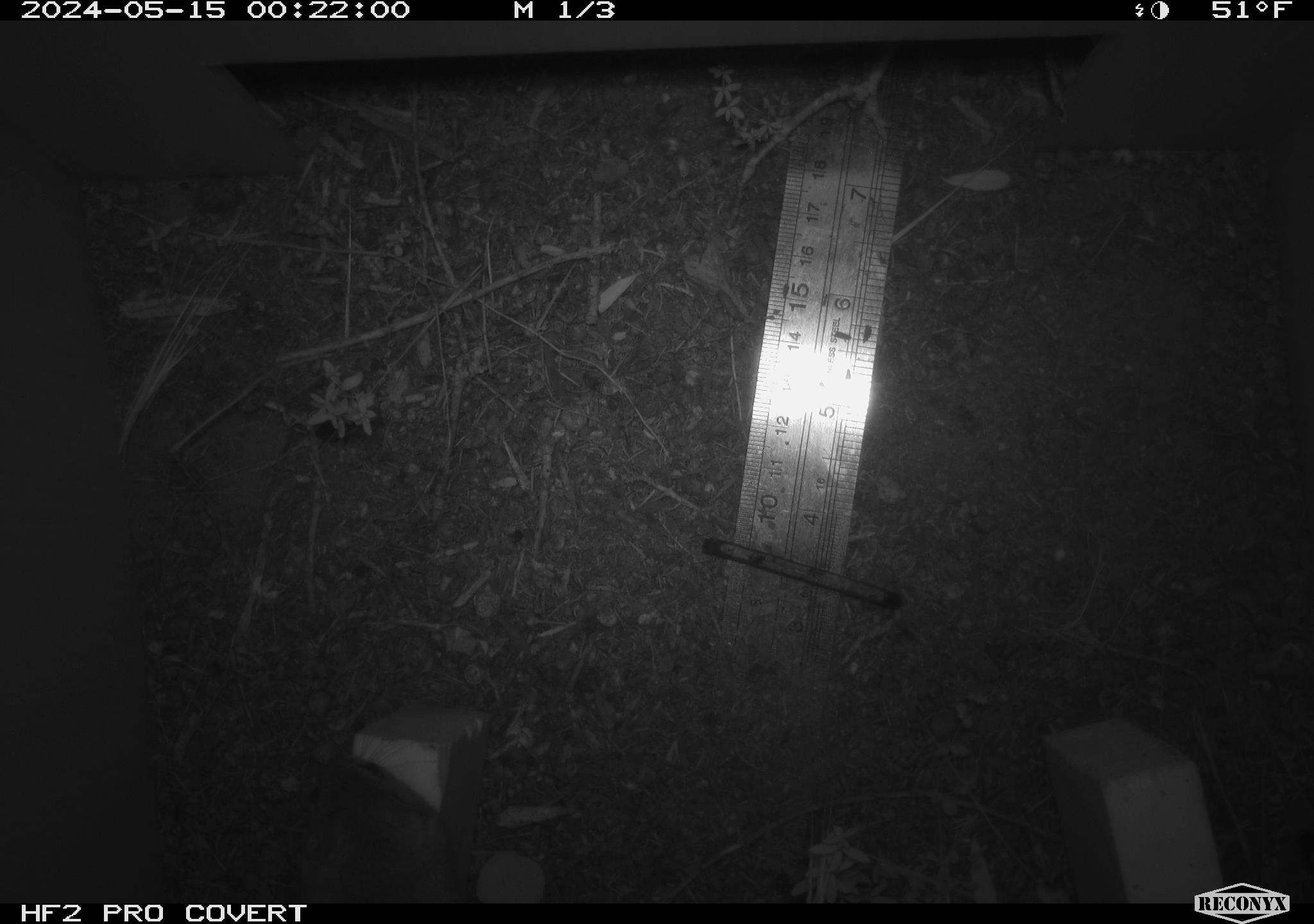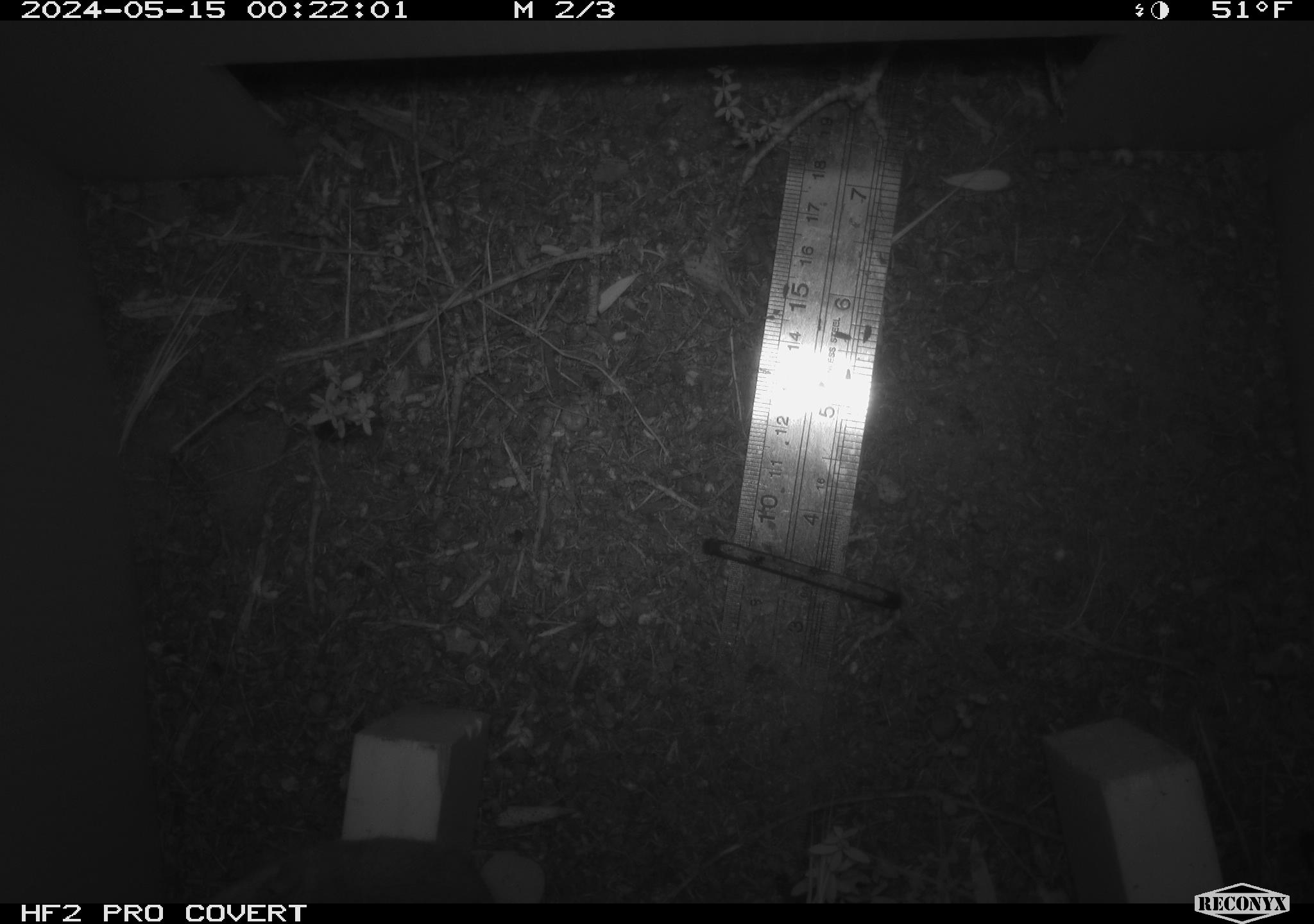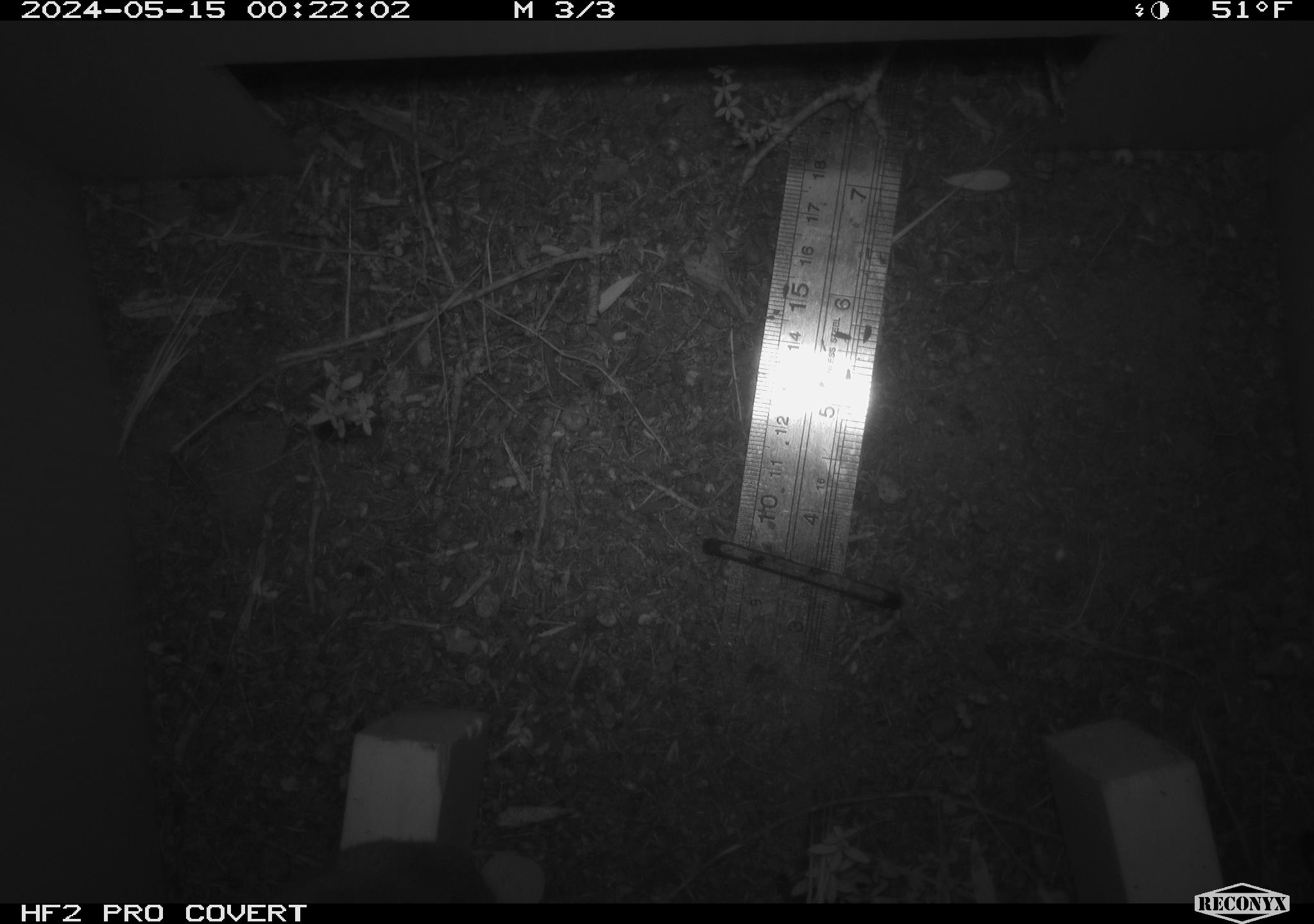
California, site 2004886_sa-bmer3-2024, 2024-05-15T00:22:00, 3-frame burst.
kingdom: Animalia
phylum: Chordata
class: Mammalia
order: Rodentia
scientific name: Rodentia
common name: mouse species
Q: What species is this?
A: Mouse species (Rodentia).